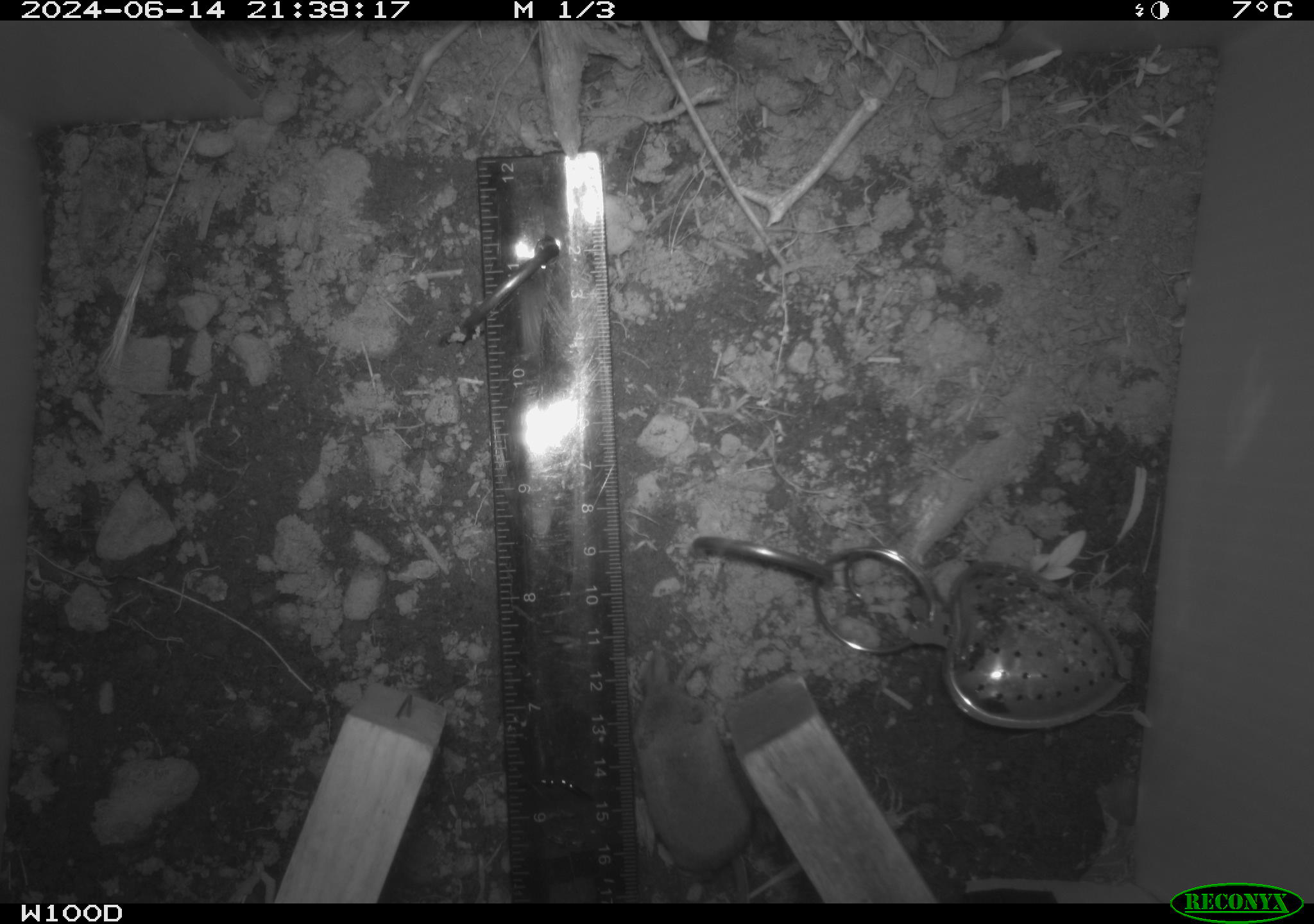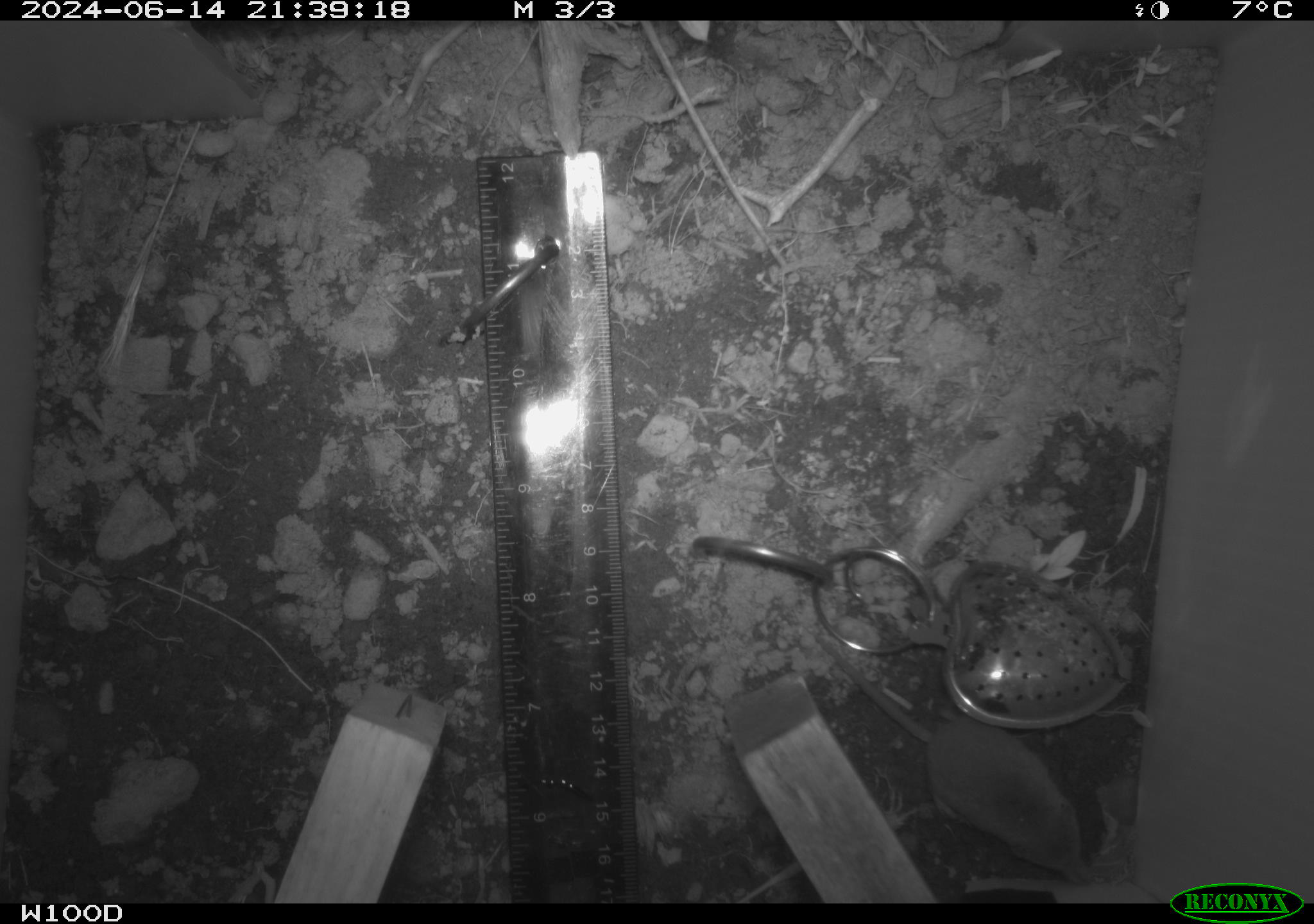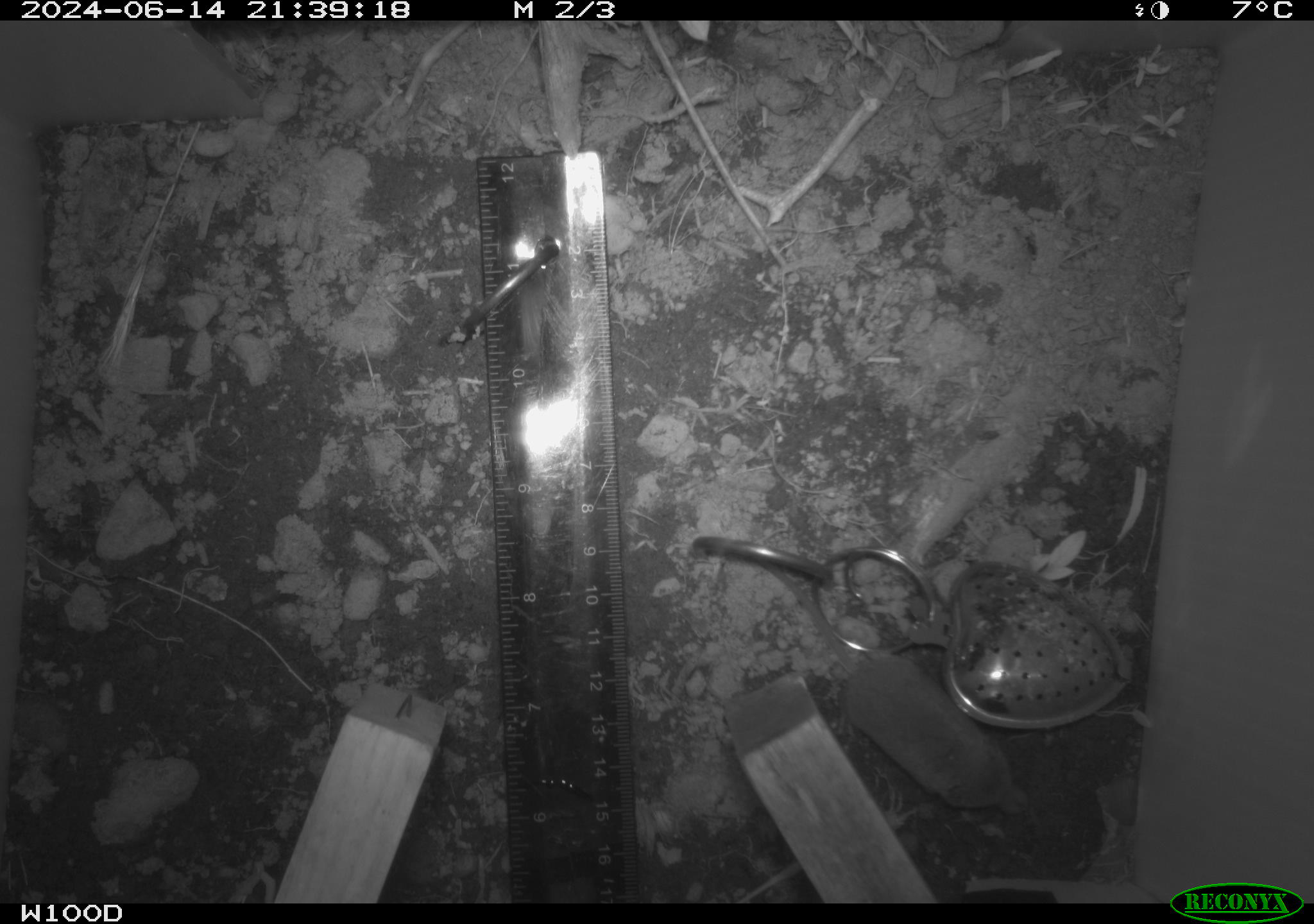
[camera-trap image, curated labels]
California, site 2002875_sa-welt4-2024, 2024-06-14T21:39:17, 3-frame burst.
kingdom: Animalia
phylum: Chordata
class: Mammalia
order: Eulipotyphla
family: Soricidae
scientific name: Soricidae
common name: shrews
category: soricidae family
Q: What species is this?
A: Soricidae family (shrews) (Soricidae).